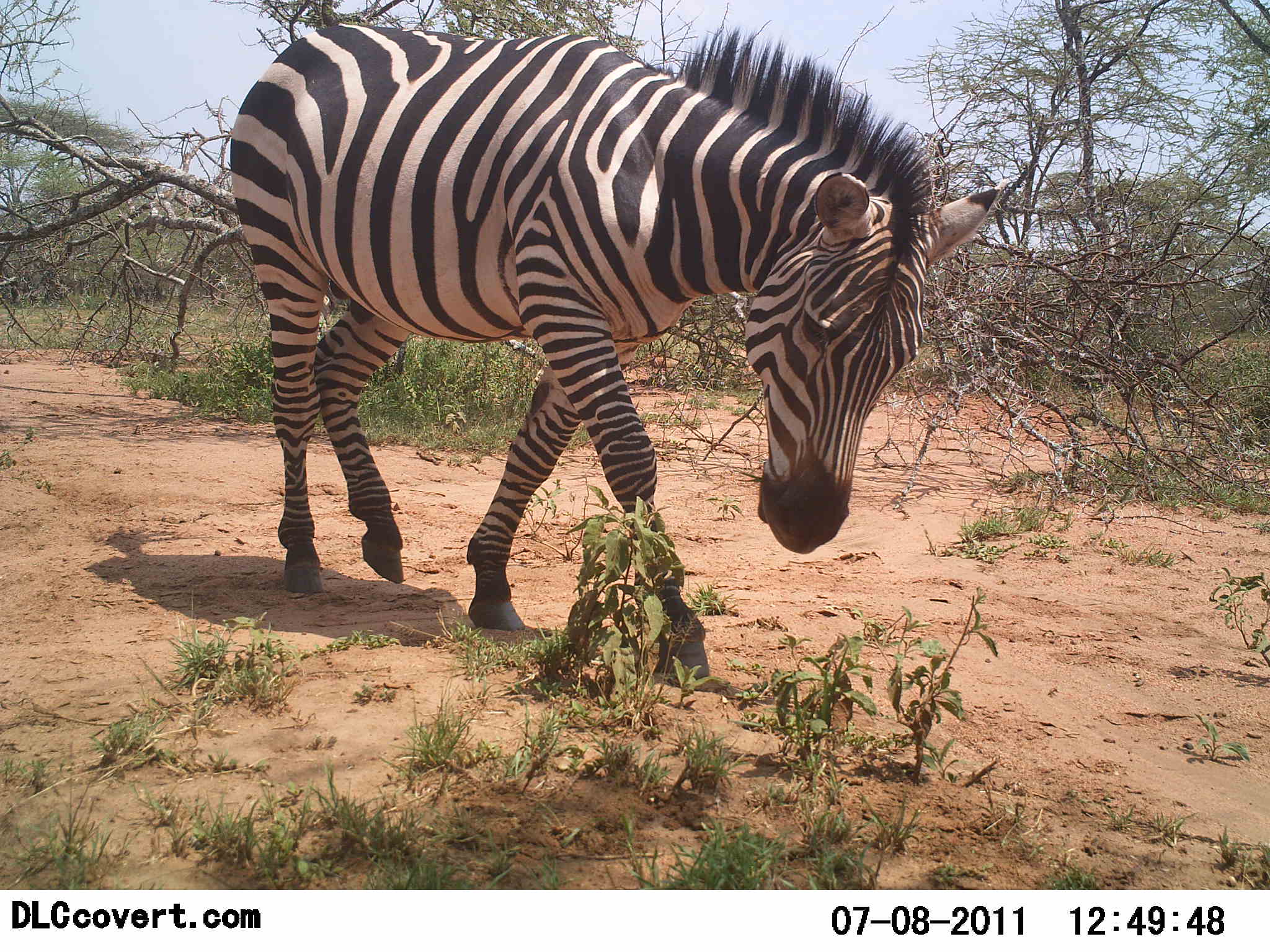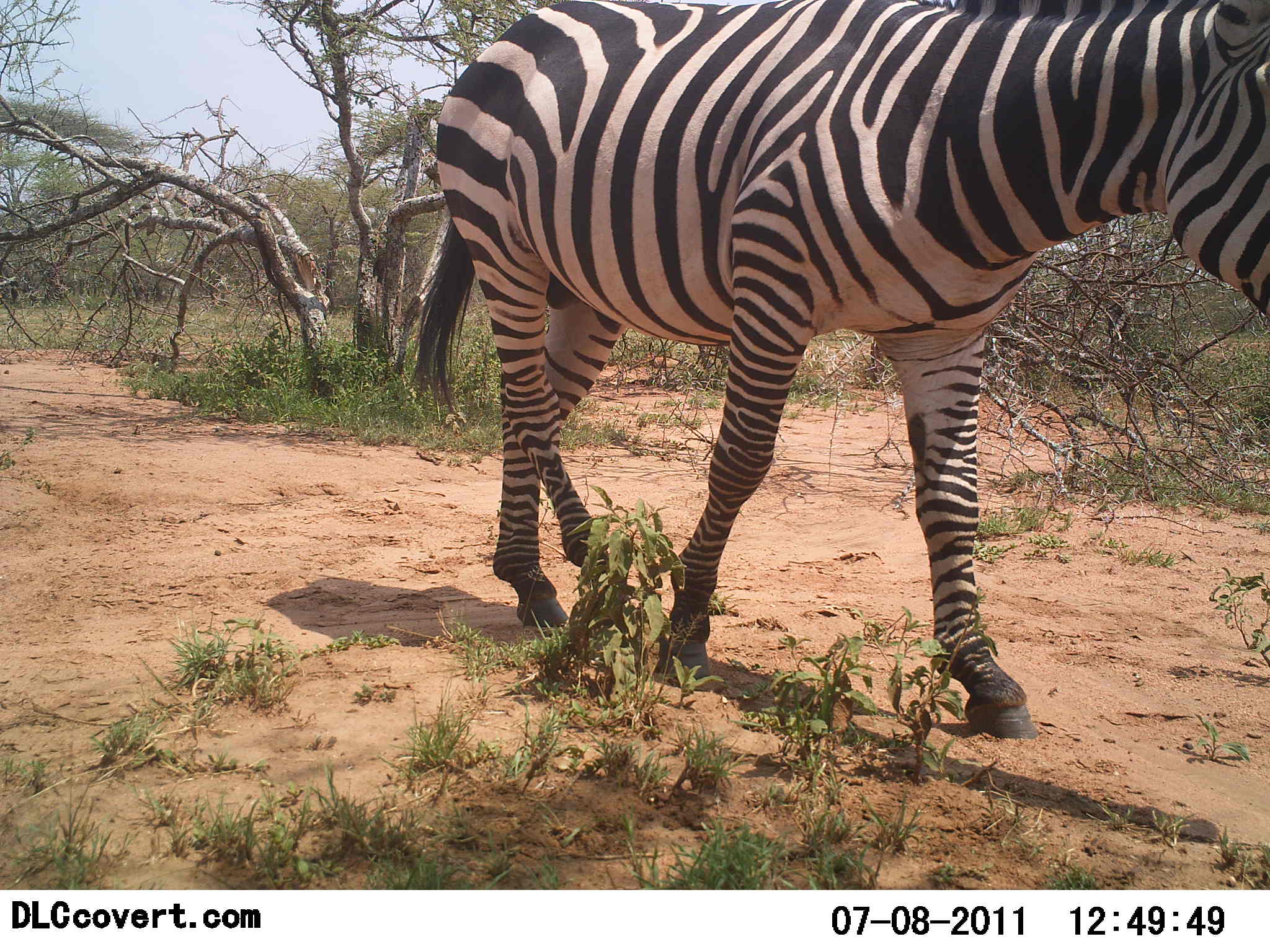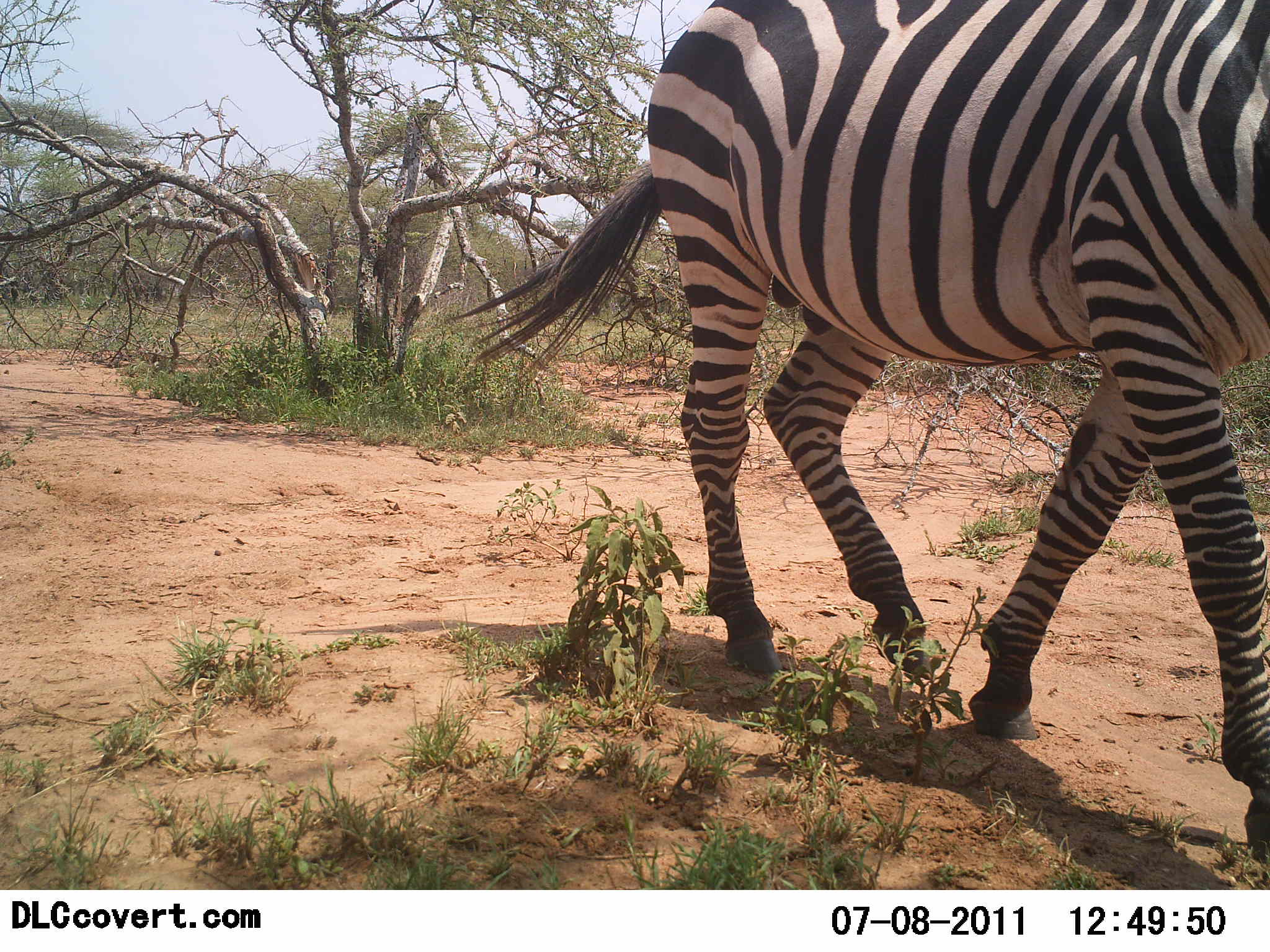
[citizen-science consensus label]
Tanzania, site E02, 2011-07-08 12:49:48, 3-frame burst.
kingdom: Animalia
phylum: Chordata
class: Mammalia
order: Perissodactyla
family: Equidae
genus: Equus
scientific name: Equus quagga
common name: plains zebra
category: zebra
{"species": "zebra (plains zebra) (Equus quagga)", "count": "1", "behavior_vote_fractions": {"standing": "0%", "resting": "0%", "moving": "100%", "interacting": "0%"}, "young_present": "0%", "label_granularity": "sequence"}